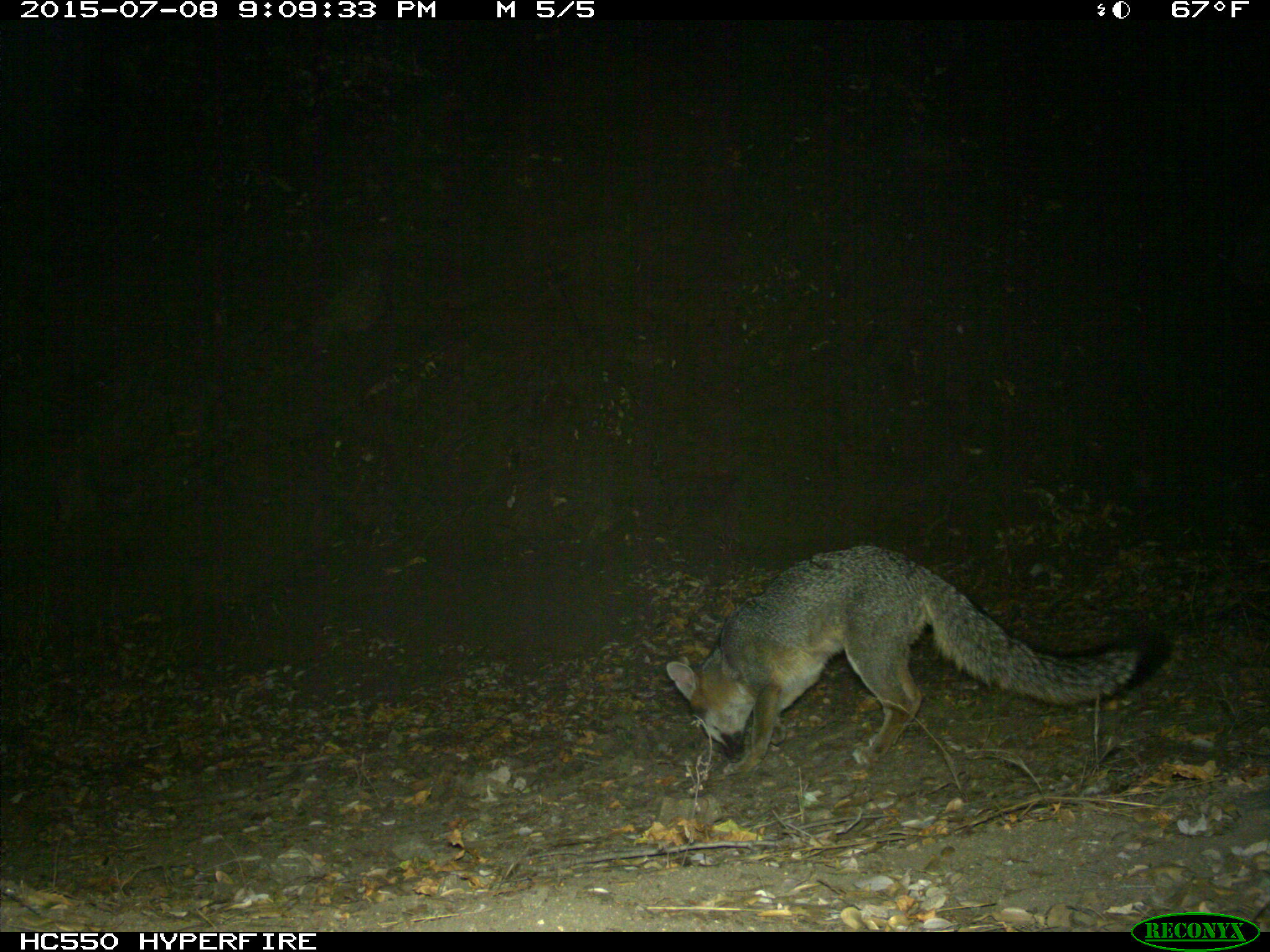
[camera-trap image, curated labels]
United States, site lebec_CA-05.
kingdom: Animalia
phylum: Chordata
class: Mammalia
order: Carnivora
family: Canidae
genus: Urocyon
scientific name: Urocyon cinereoargenteus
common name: gray fox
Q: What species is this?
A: Urocyon cinereoargenteus (gray fox).